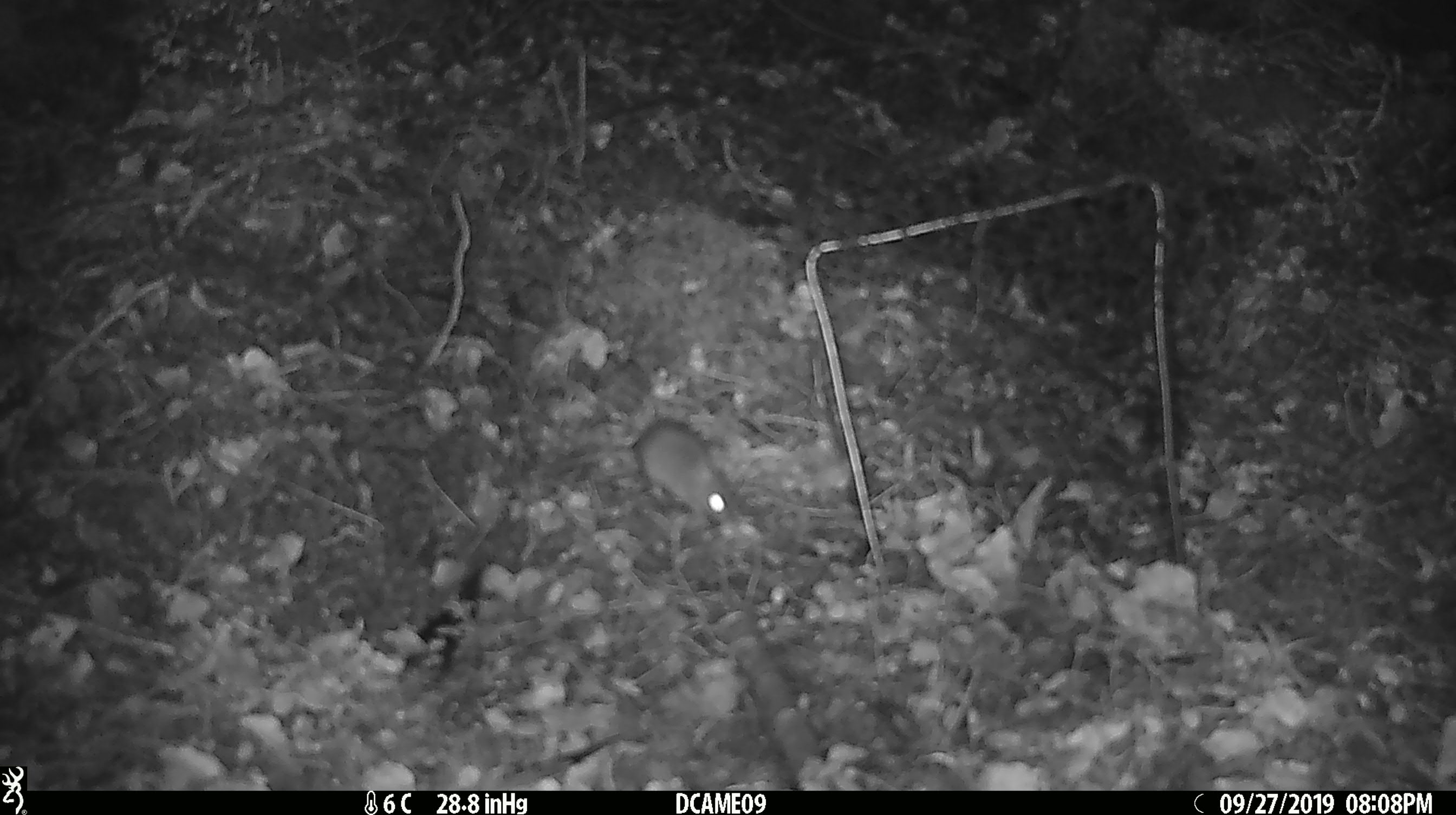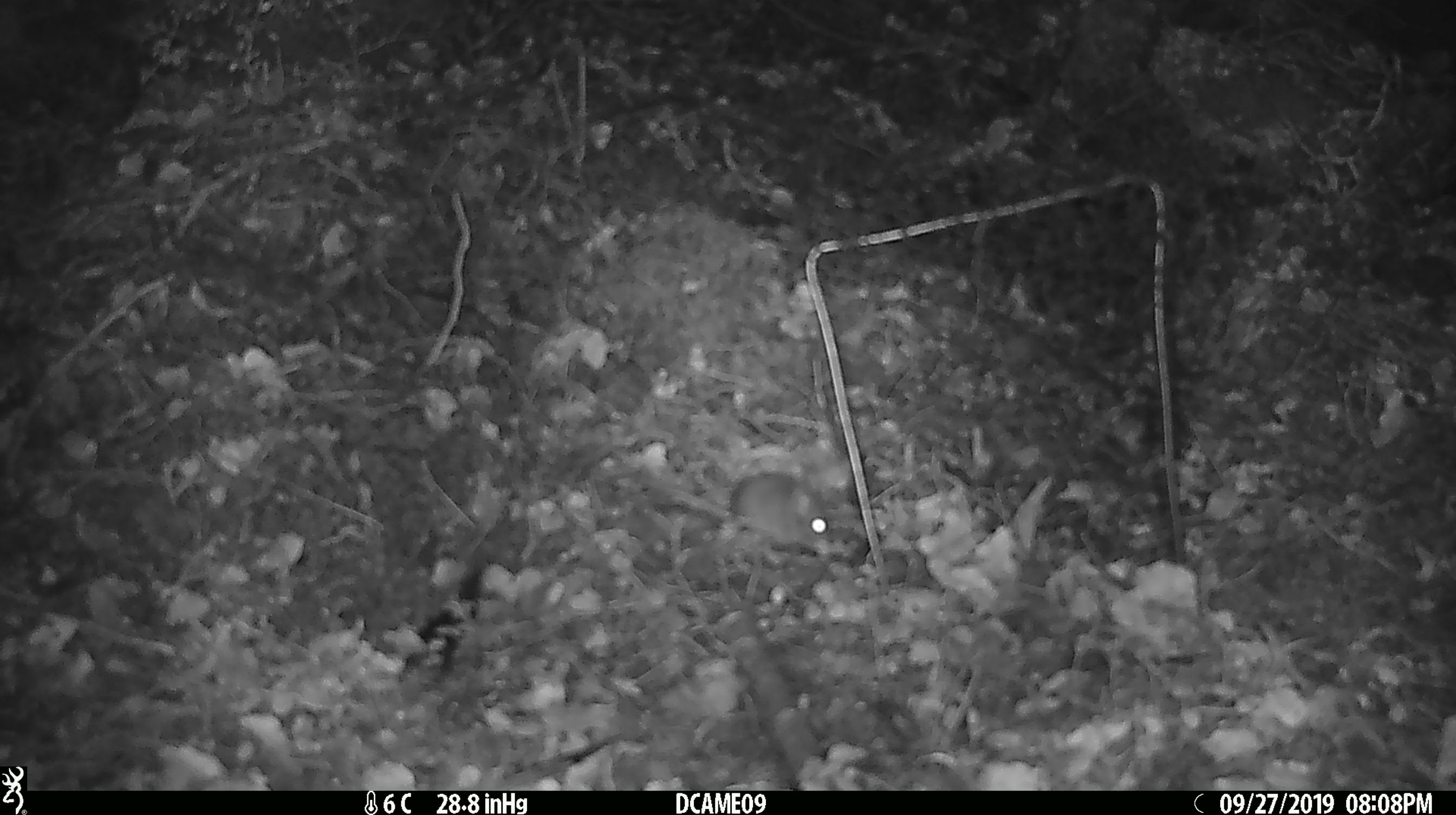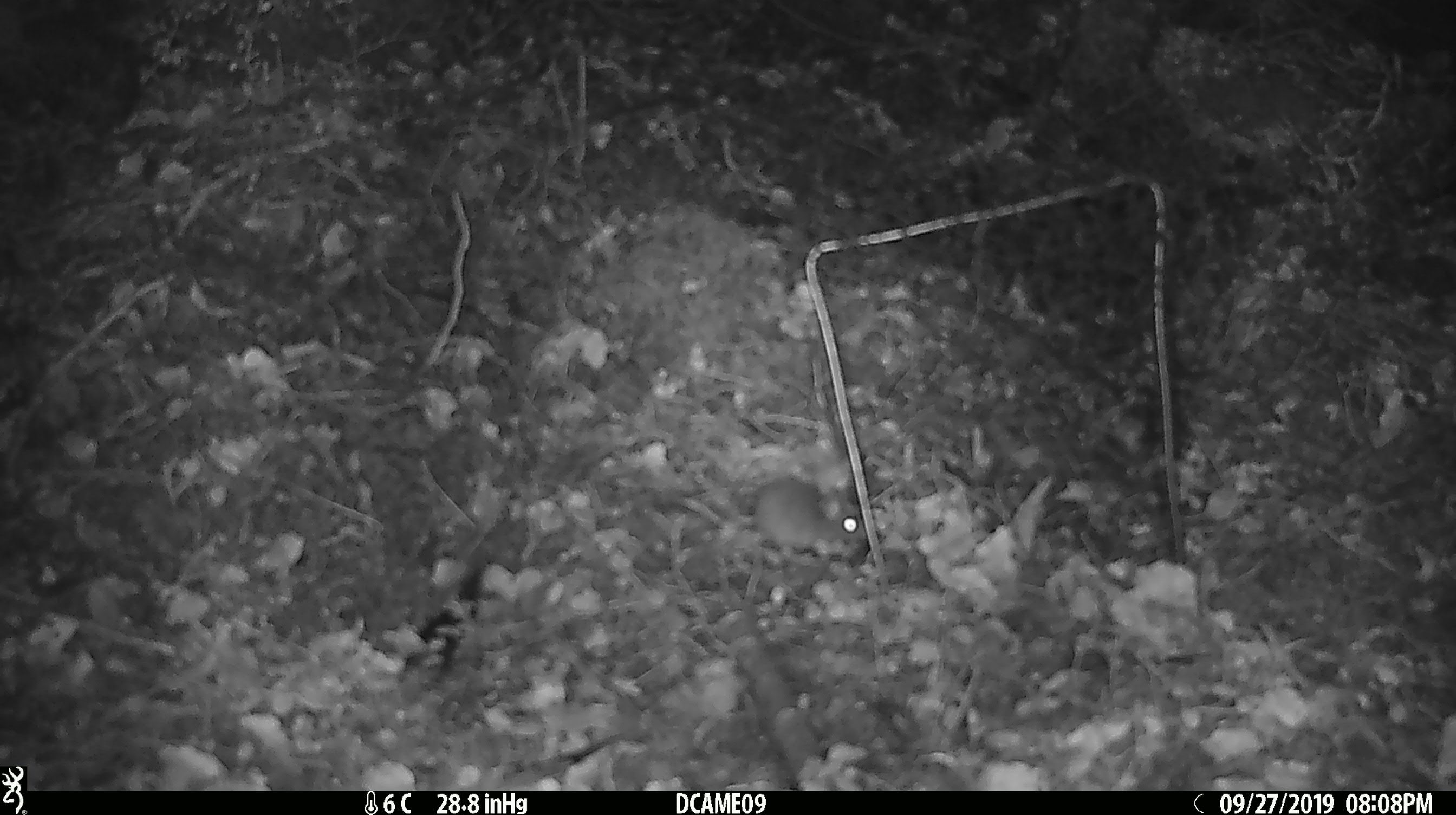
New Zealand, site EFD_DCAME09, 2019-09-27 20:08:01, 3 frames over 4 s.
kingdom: Animalia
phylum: Chordata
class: Mammalia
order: Rodentia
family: Muridae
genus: Mus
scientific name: Mus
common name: mouse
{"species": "mouse (Mus)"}